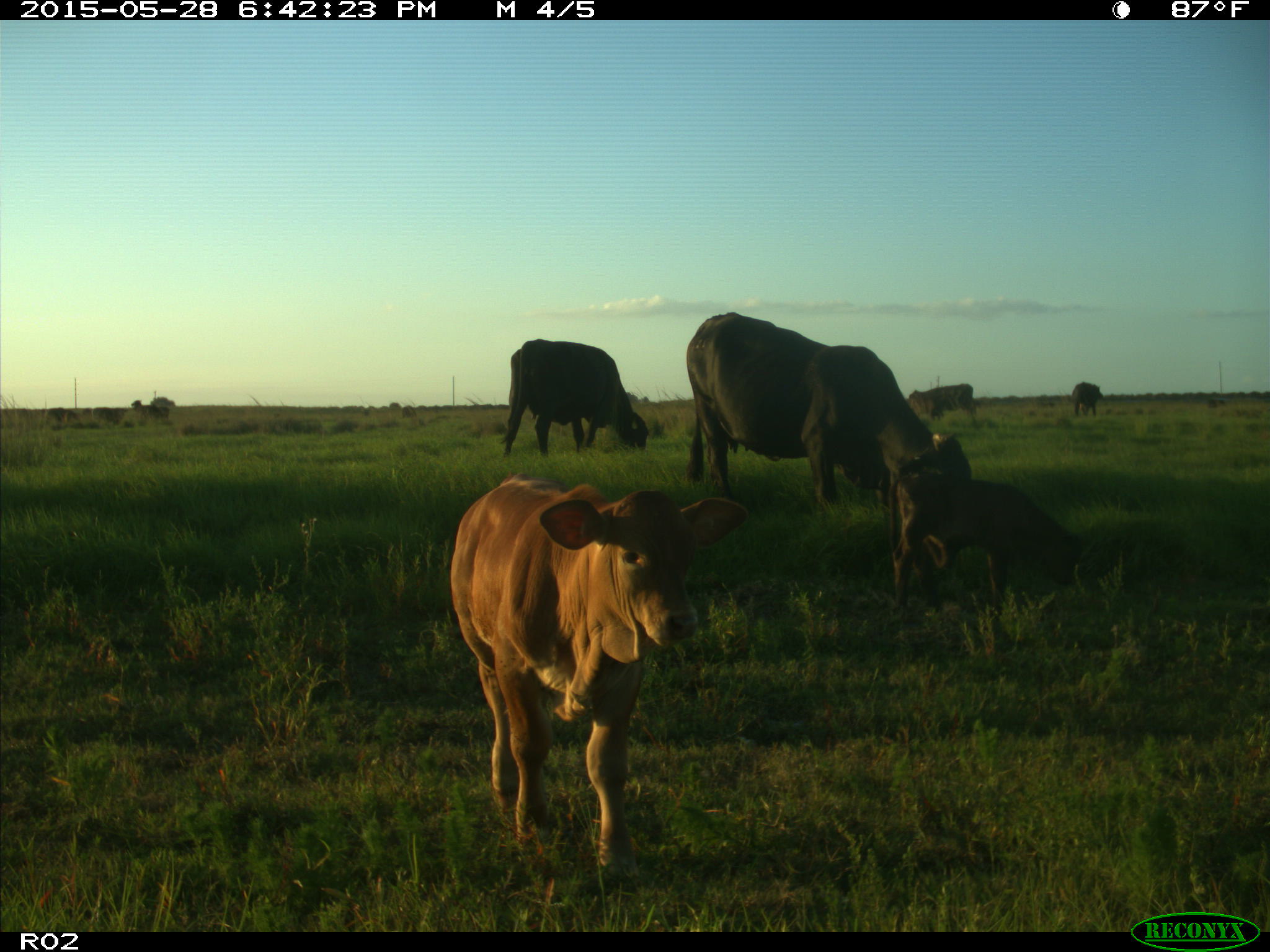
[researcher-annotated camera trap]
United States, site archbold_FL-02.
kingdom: Animalia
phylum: Chordata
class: Mammalia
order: Artiodactyla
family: Bovidae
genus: Bos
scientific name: Bos taurus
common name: domestic cow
Bos taurus (domestic cow).